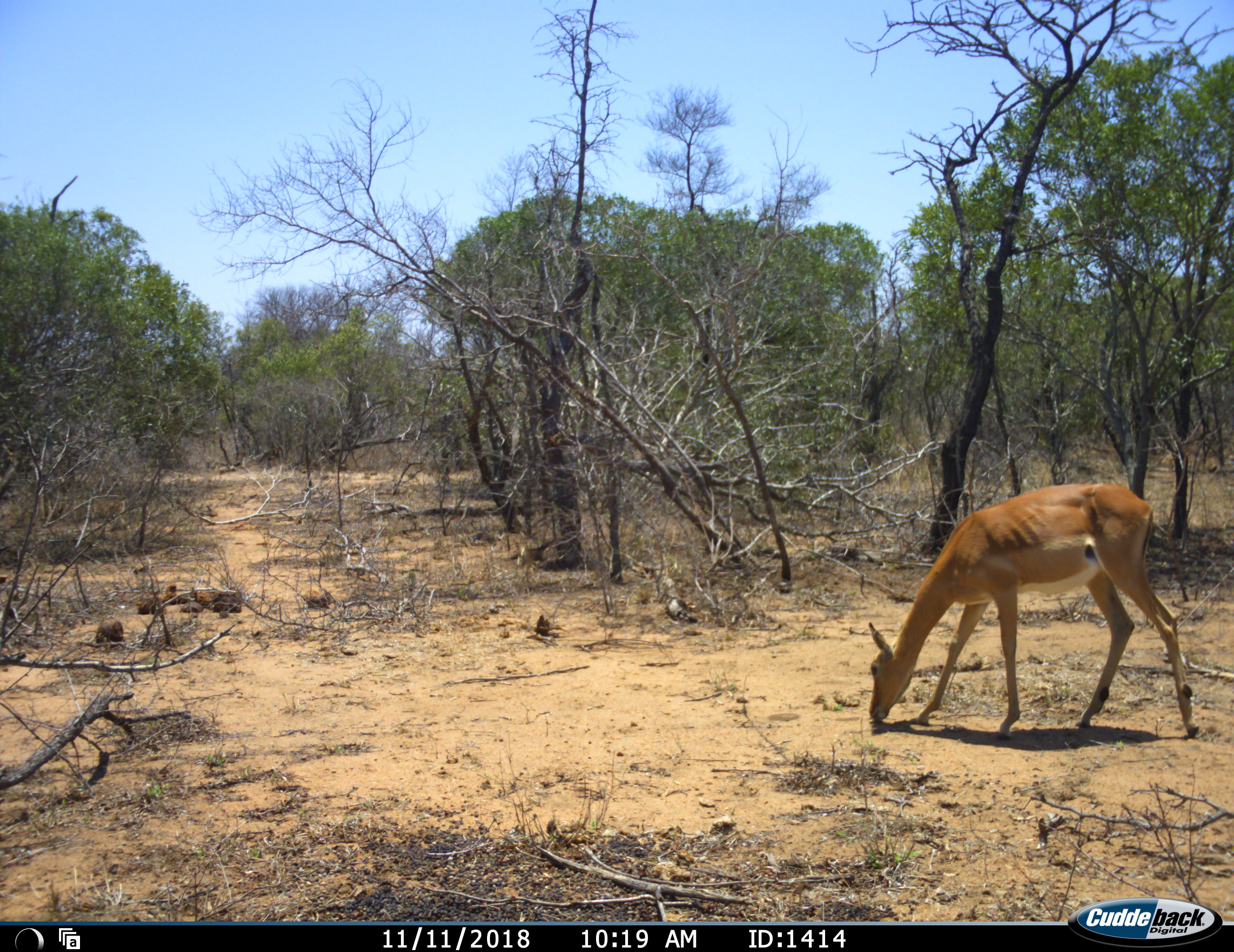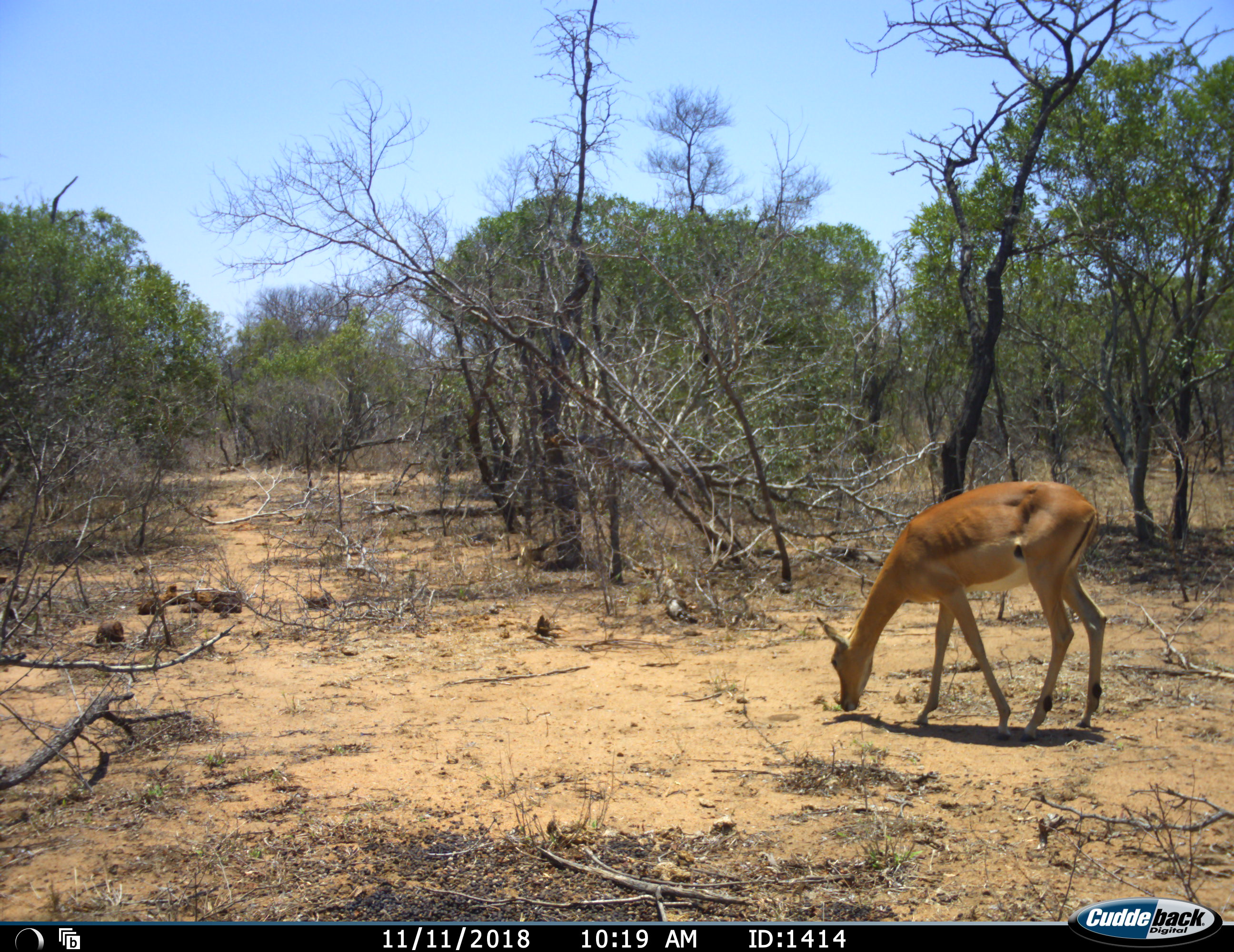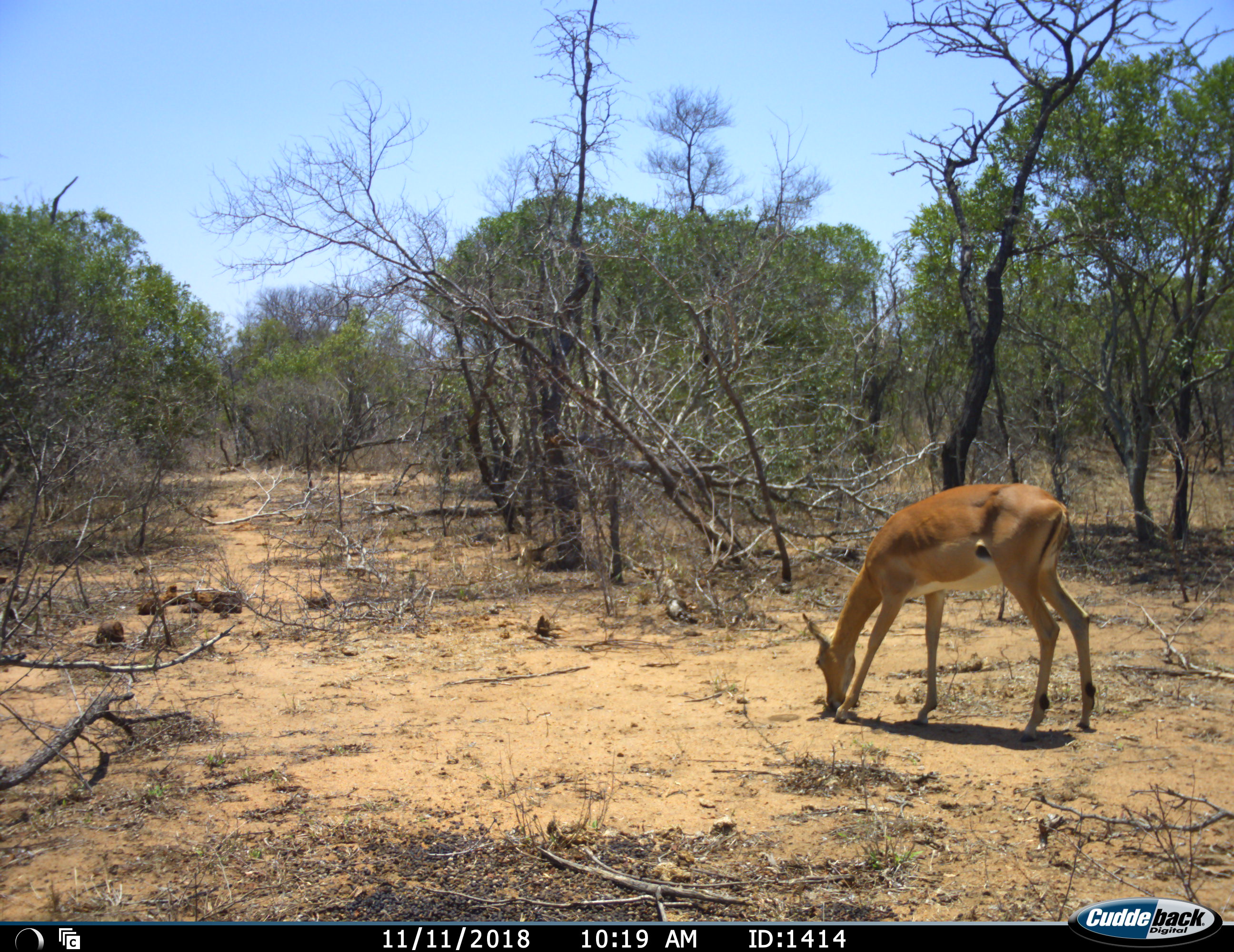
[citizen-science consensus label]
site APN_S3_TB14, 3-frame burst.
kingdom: Animalia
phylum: Chordata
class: Mammalia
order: Artiodactyla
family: Bovidae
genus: Aepyceros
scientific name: Aepyceros melampus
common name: impala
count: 1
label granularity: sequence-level